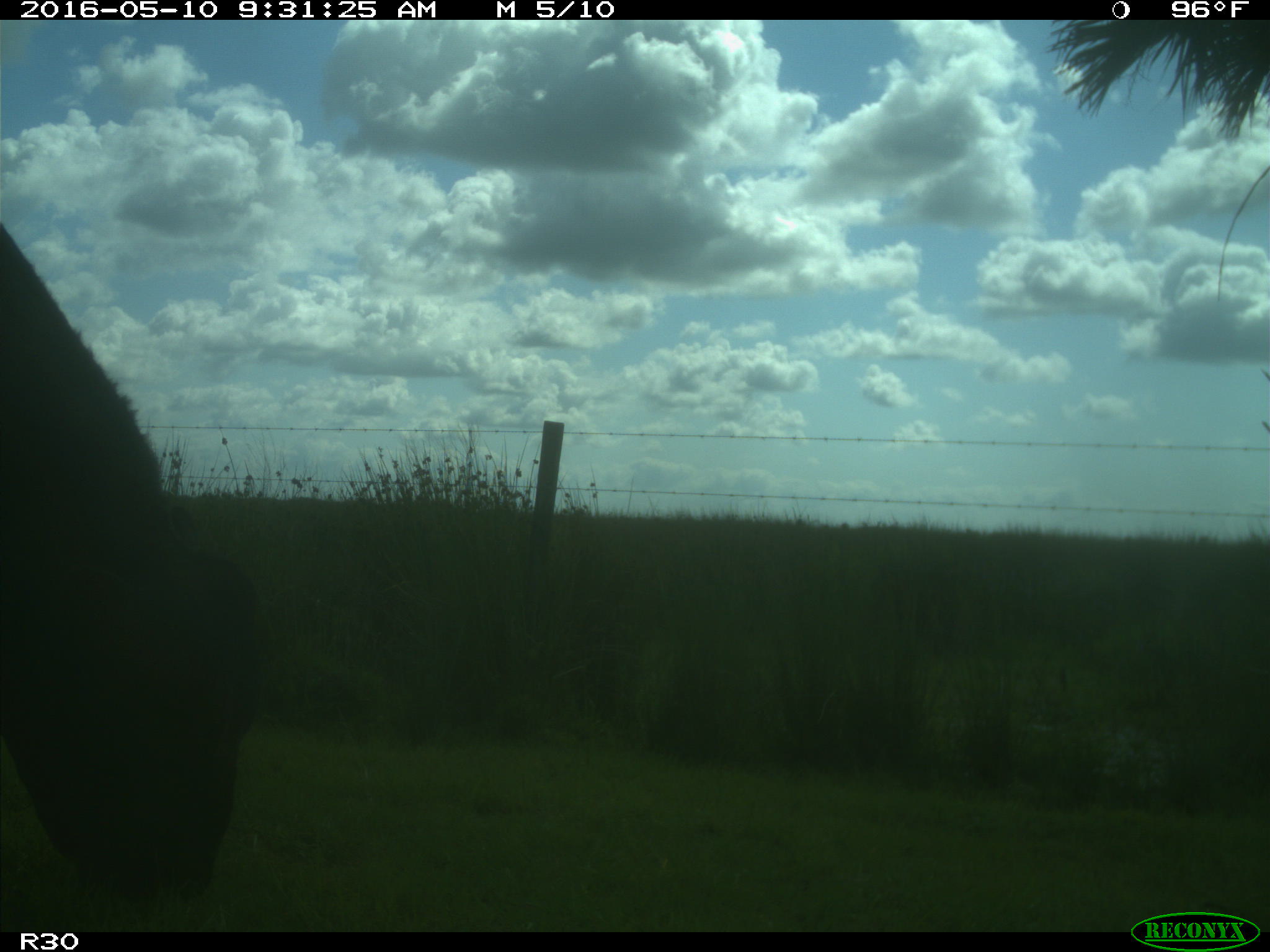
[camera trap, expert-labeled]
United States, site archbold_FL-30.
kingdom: Animalia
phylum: Chordata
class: Mammalia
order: Artiodactyla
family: Bovidae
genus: Bos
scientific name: Bos taurus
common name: domestic cow